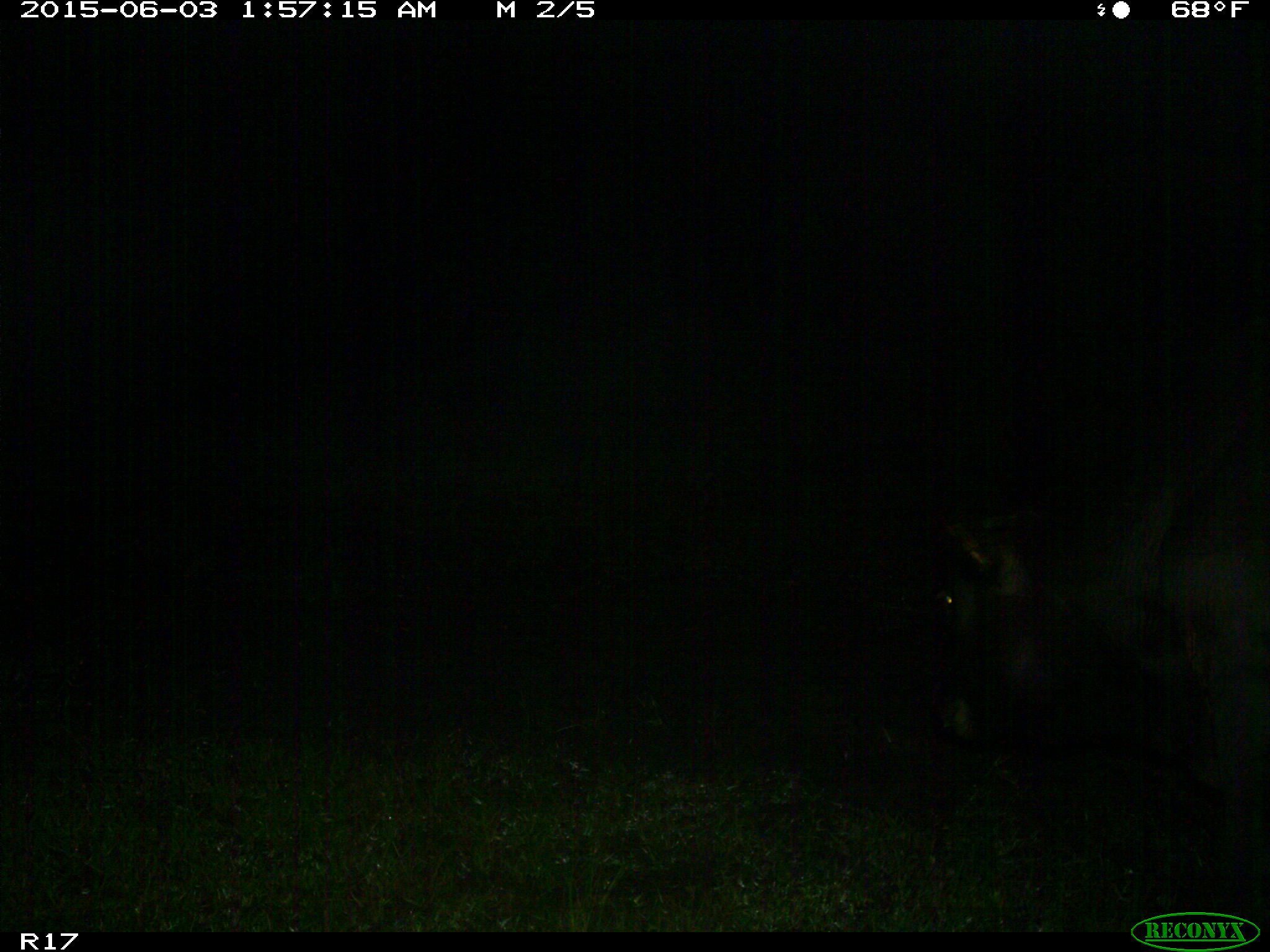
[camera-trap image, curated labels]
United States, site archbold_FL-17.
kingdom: Animalia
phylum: Chordata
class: Mammalia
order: Artiodactyla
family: Bovidae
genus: Bos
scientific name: Bos taurus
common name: domestic cow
Bos taurus (domestic cow).